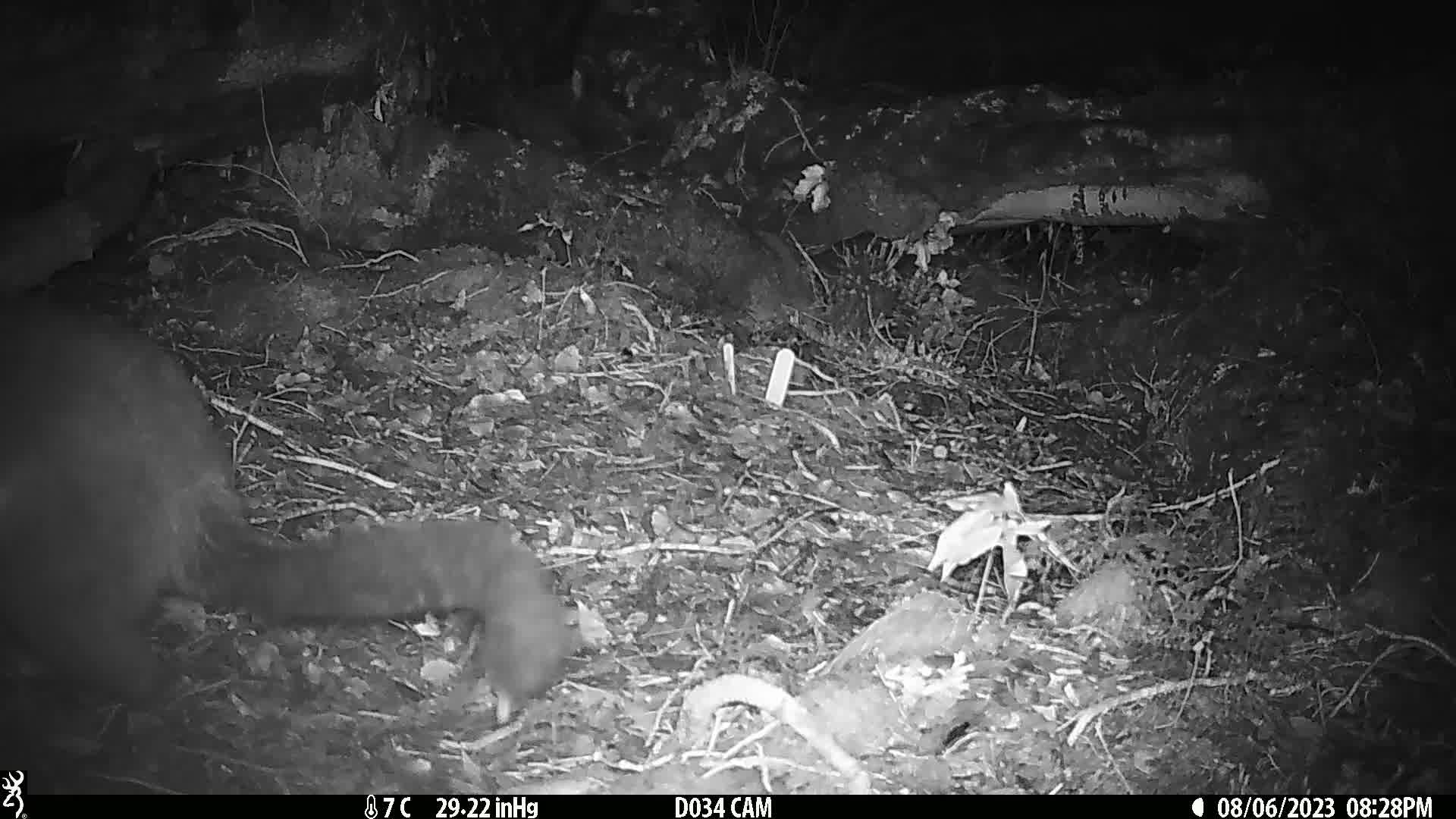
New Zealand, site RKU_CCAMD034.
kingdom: Animalia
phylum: Chordata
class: Mammalia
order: Diprotodontia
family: Phalangeridae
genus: Trichosurus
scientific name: Trichosurus vulpecula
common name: common brushtail possum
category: possum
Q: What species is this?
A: Possum (common brushtail possum) (Trichosurus vulpecula).